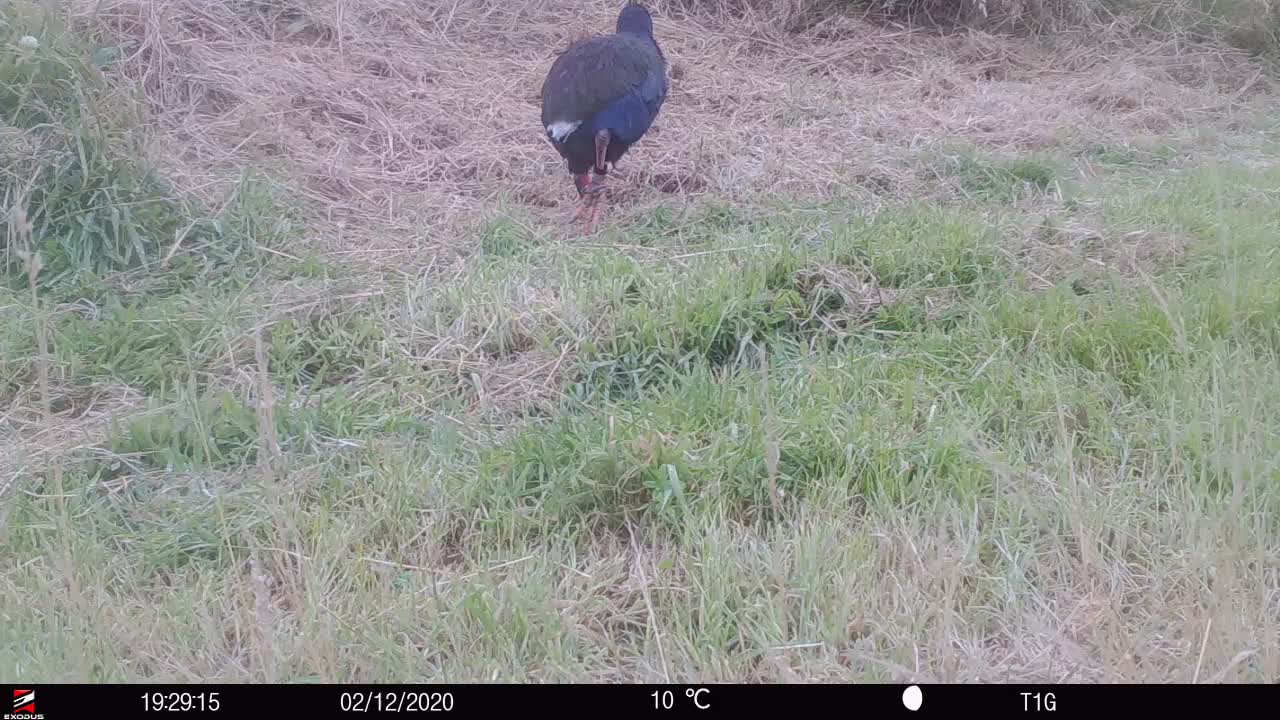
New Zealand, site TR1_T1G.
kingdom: Animalia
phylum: Chordata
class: Aves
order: Gruiformes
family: Rallidae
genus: Porphyrio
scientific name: Porphyrio mantelli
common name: takahe